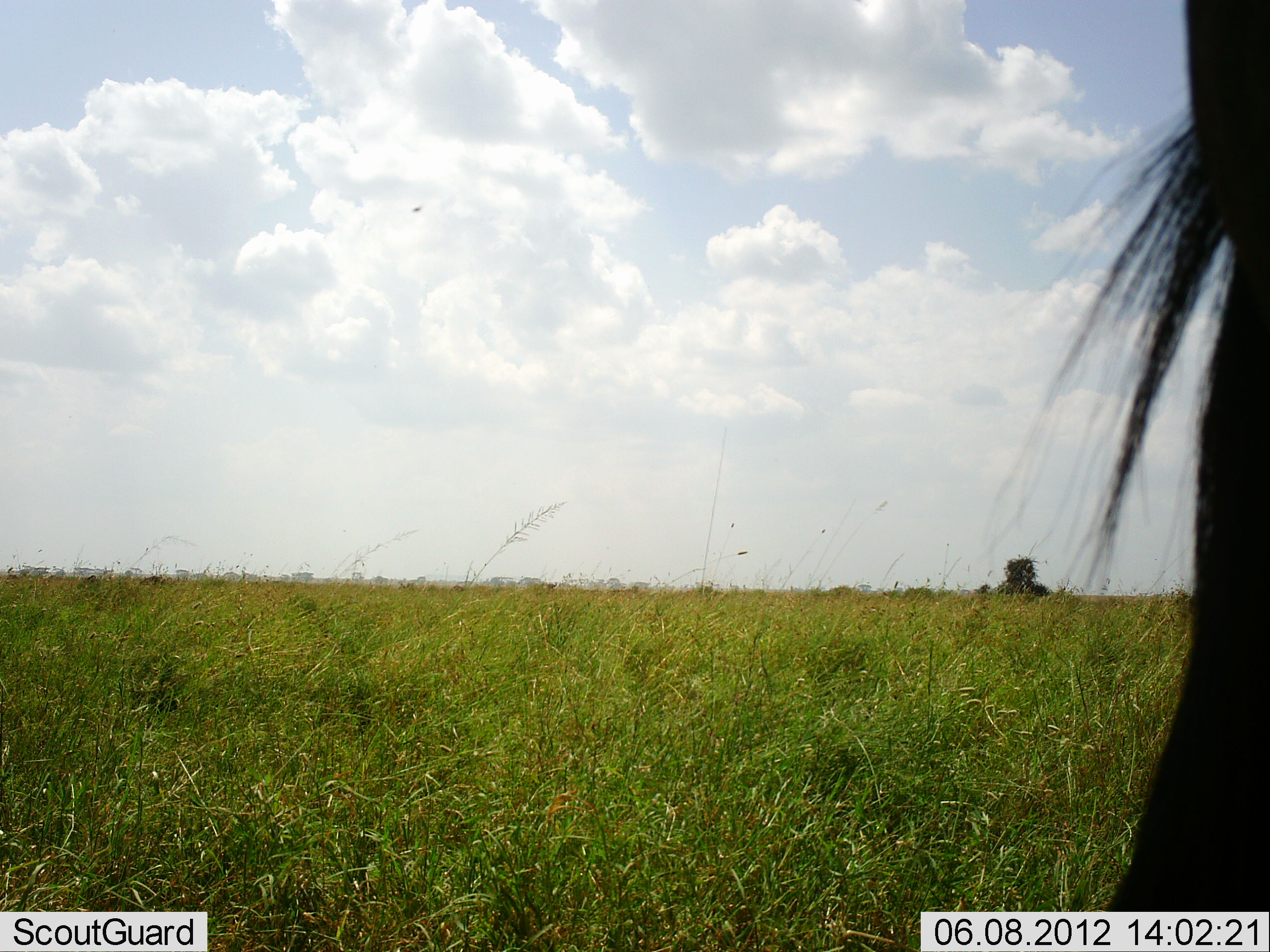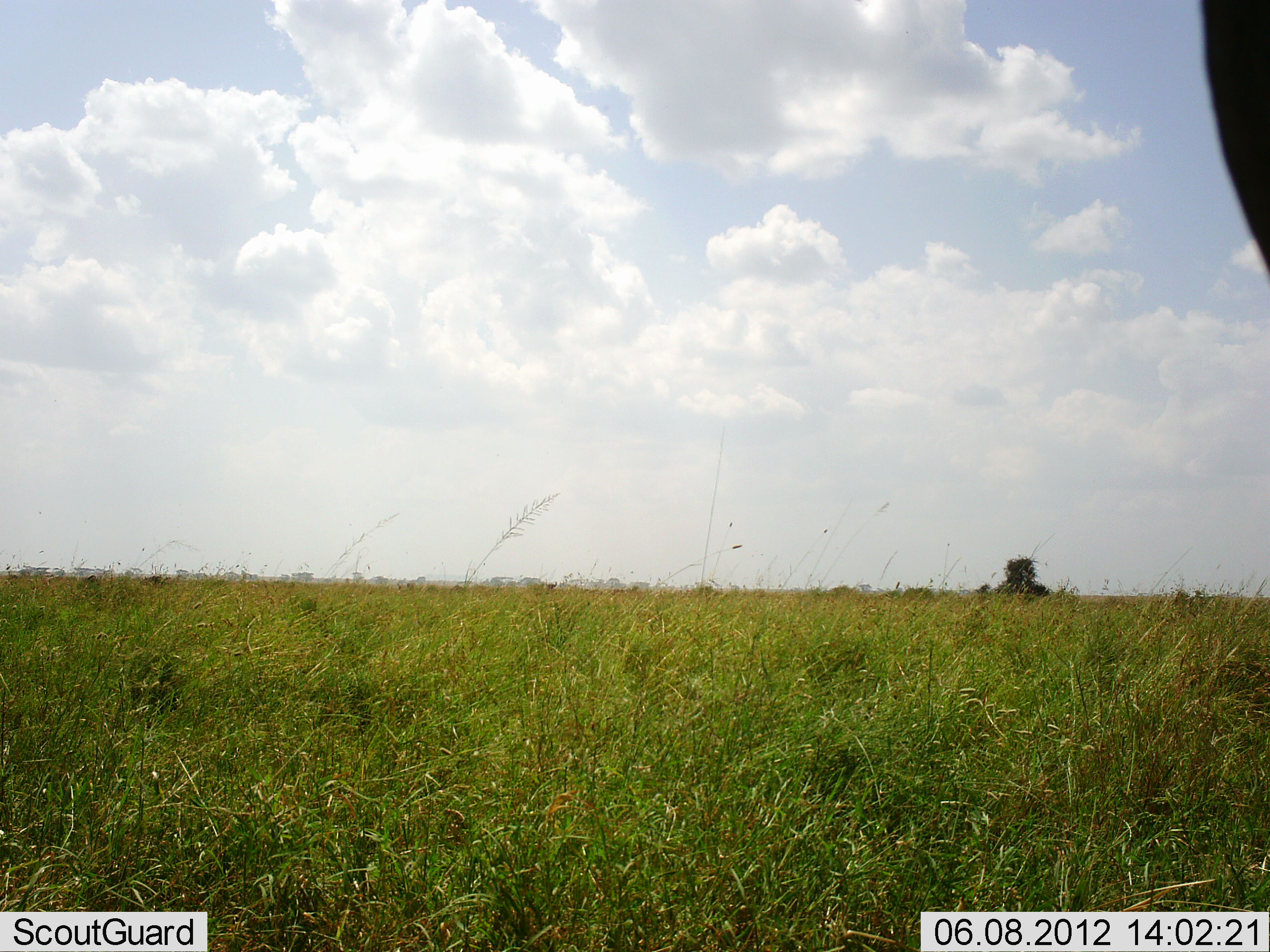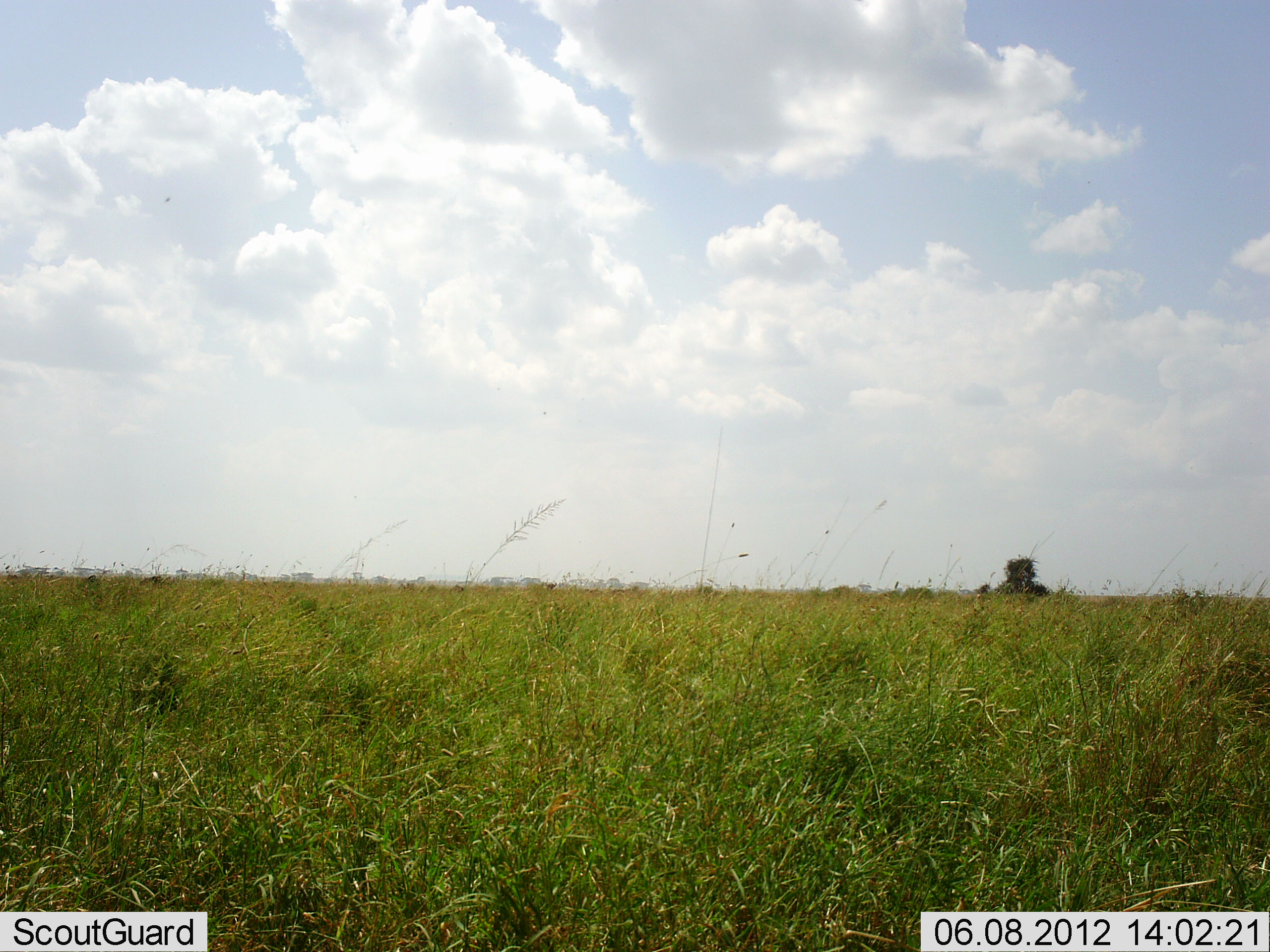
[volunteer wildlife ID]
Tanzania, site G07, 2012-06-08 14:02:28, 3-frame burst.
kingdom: Animalia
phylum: Chordata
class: Mammalia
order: Artiodactyla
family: Bovidae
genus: Connochaetes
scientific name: Connochaetes taurinus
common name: blue wildebeest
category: wildebeest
Wildebeest (blue wildebeest) (Connochaetes taurinus), count 1. Behavior (volunteer vote fractions): standing 80%, resting 0%, moving 20%, interacting 0%. Young present (vote fraction): 0%. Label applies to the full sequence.